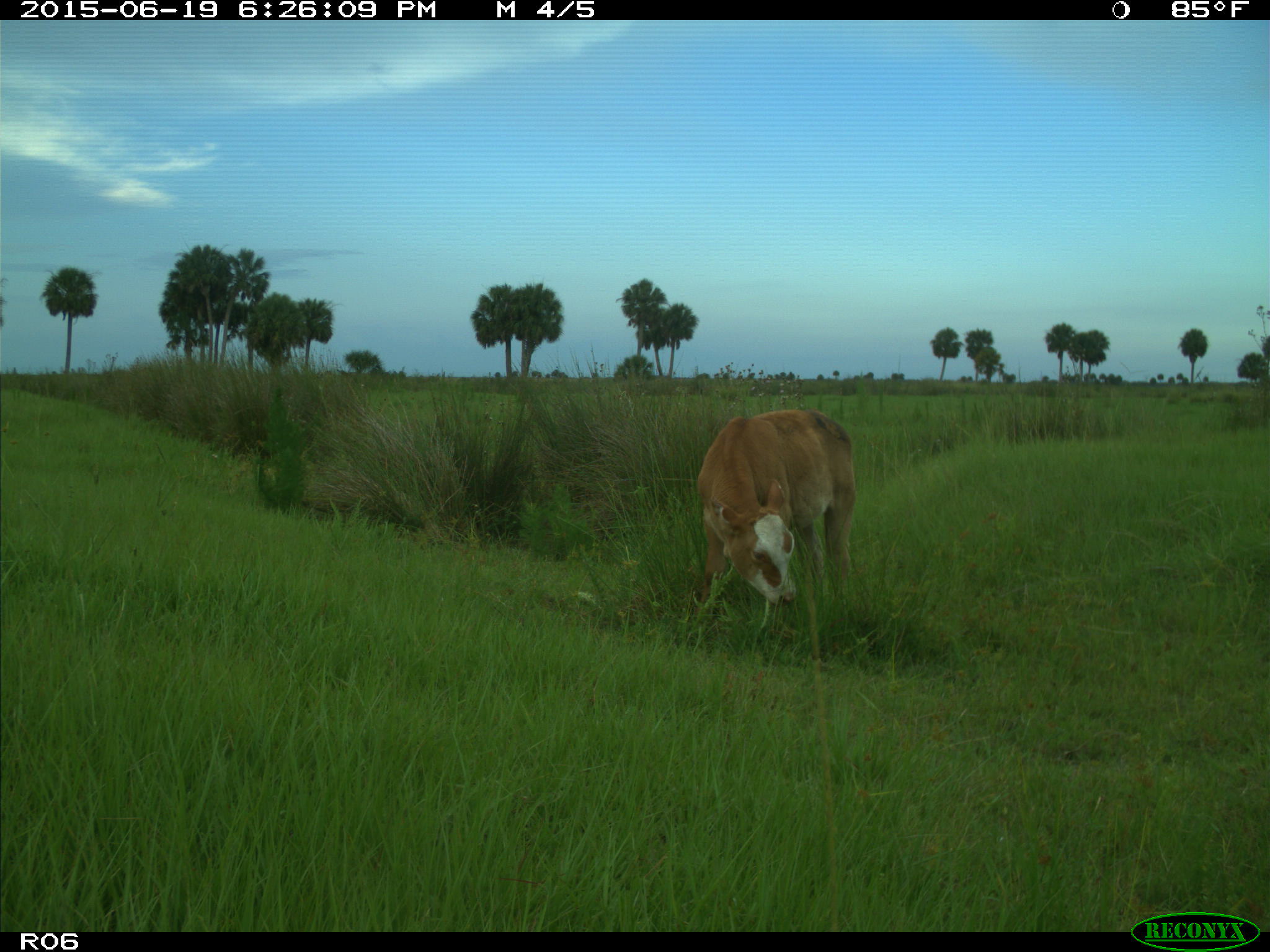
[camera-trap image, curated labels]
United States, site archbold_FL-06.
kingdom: Animalia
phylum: Chordata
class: Mammalia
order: Artiodactyla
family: Bovidae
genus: Bos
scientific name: Bos taurus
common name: domestic cow